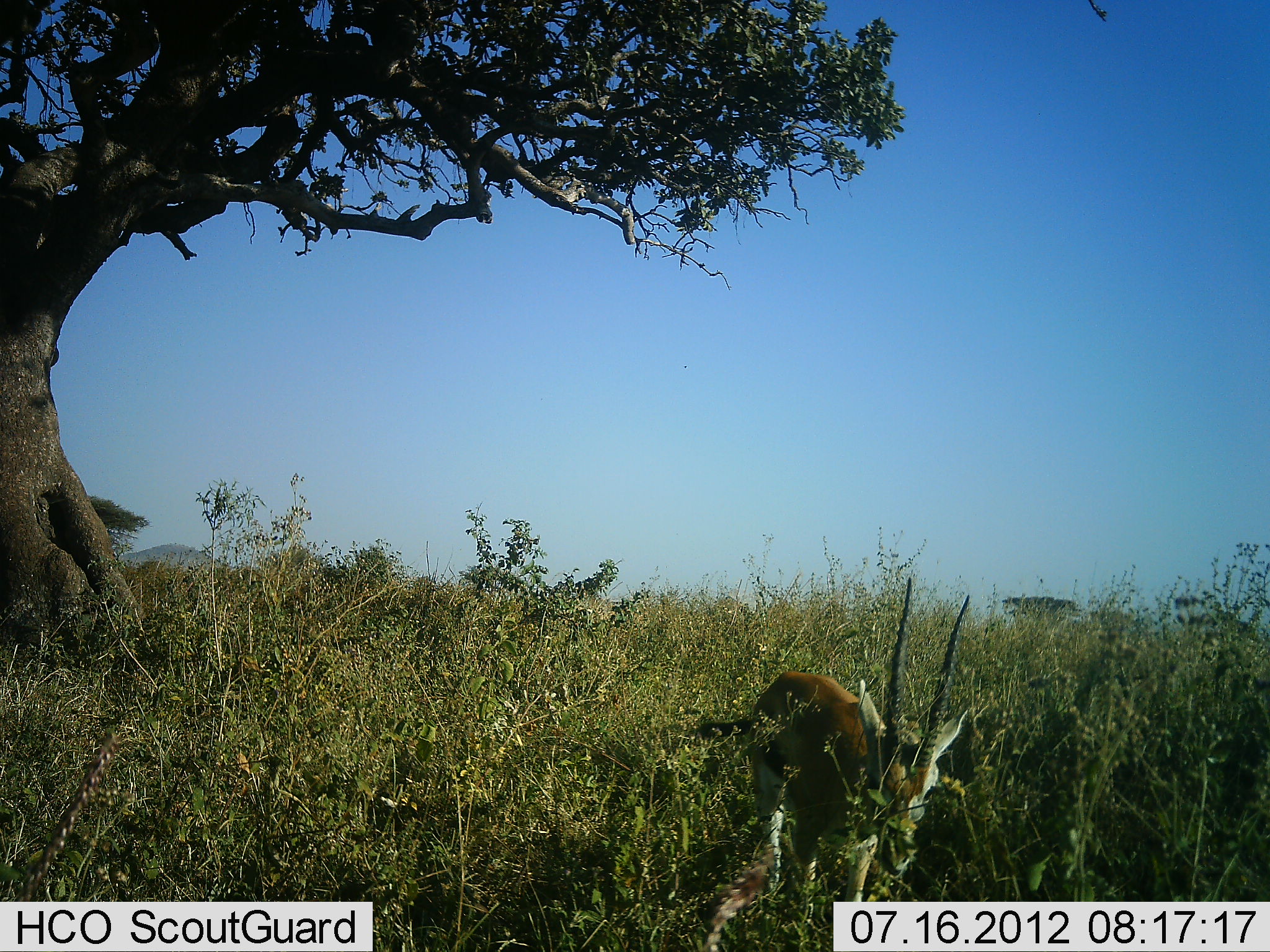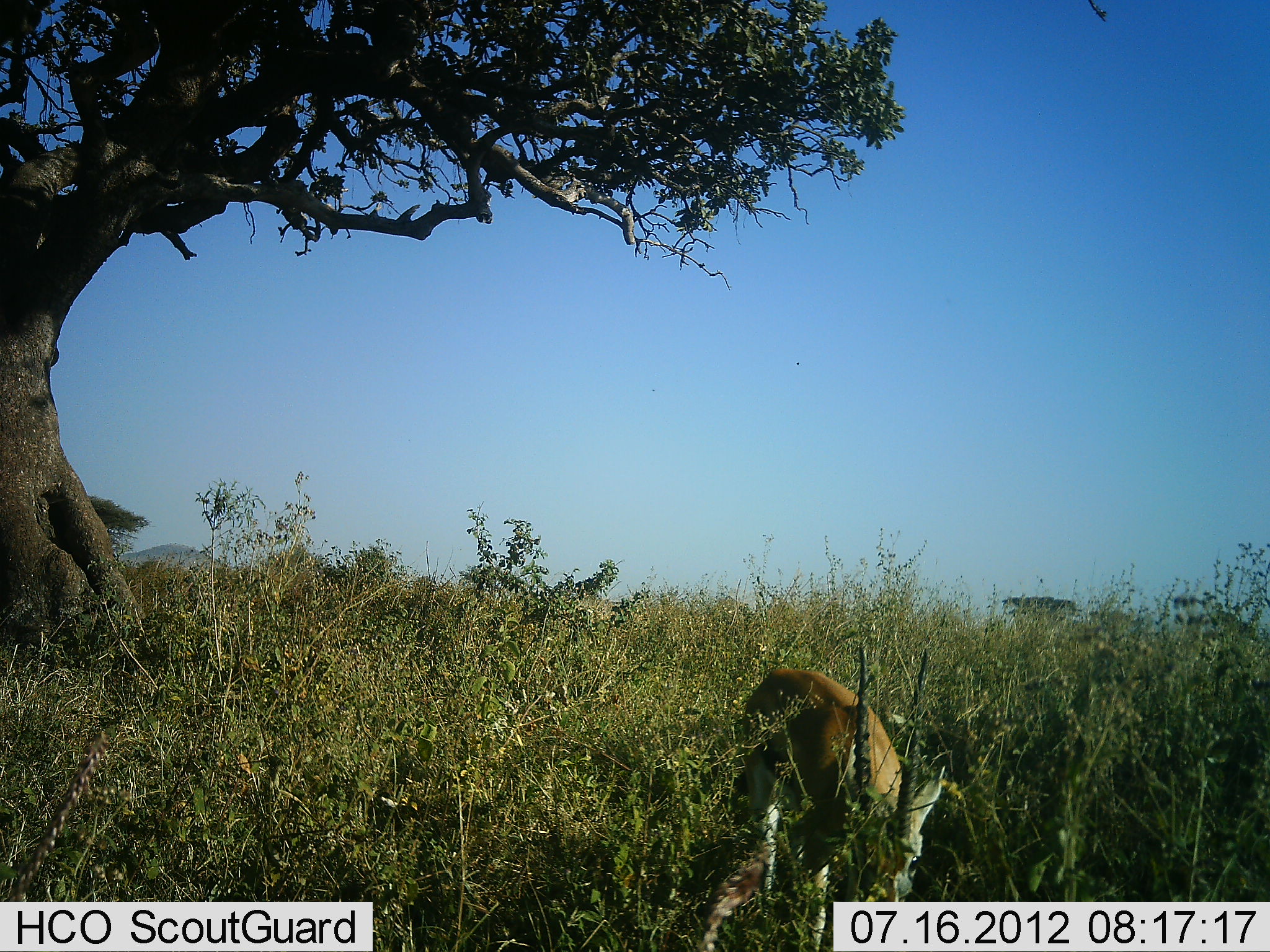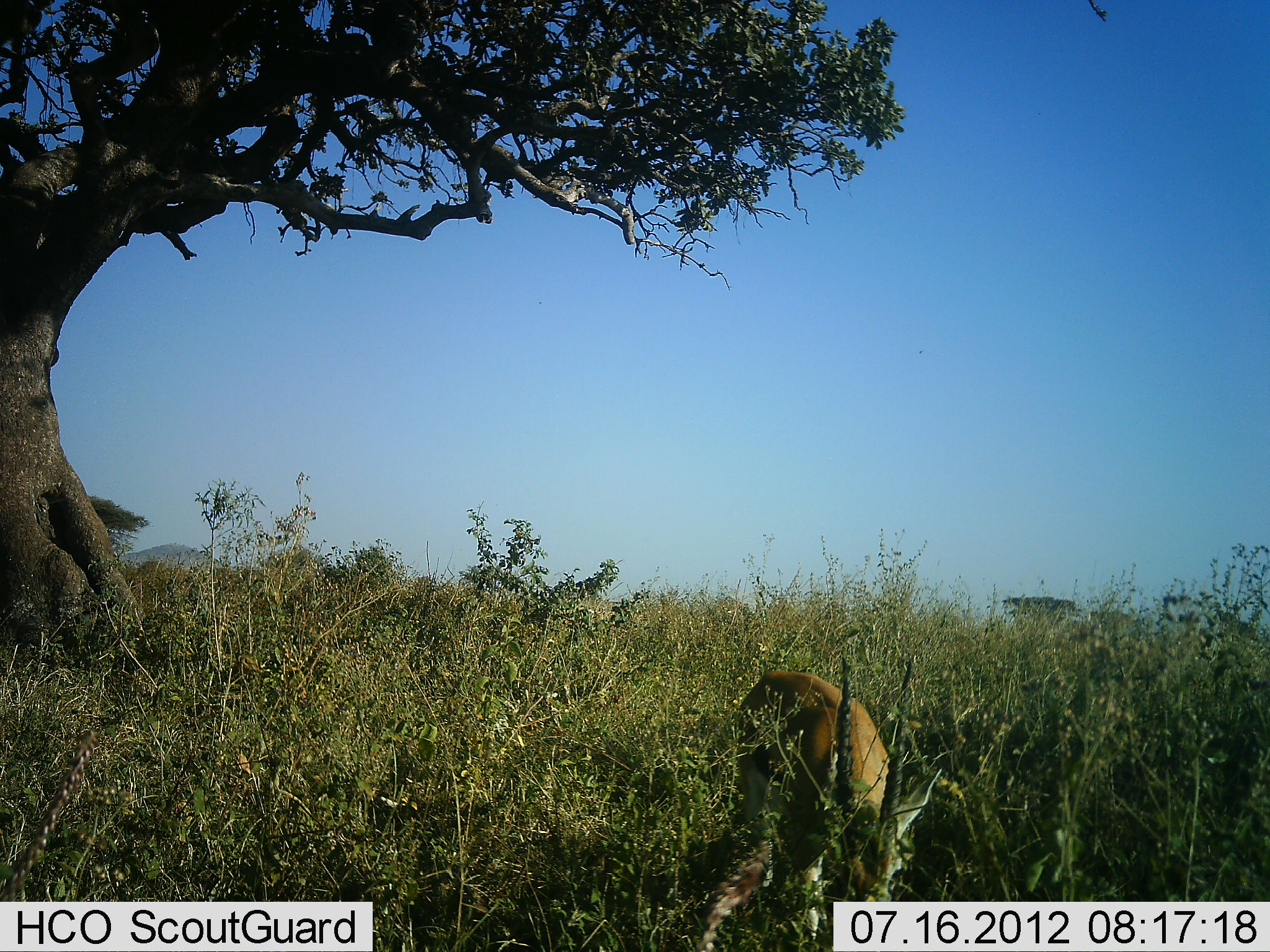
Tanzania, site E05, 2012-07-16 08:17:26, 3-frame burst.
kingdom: Animalia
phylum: Chordata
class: Mammalia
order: Artiodactyla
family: Bovidae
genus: Eudorcas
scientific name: Eudorcas thomsonii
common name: thomson's gazelle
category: gazellethomsons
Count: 1.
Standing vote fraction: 10%.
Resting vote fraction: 0%.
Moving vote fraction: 0%.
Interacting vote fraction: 0%.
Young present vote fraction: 0%.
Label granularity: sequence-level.